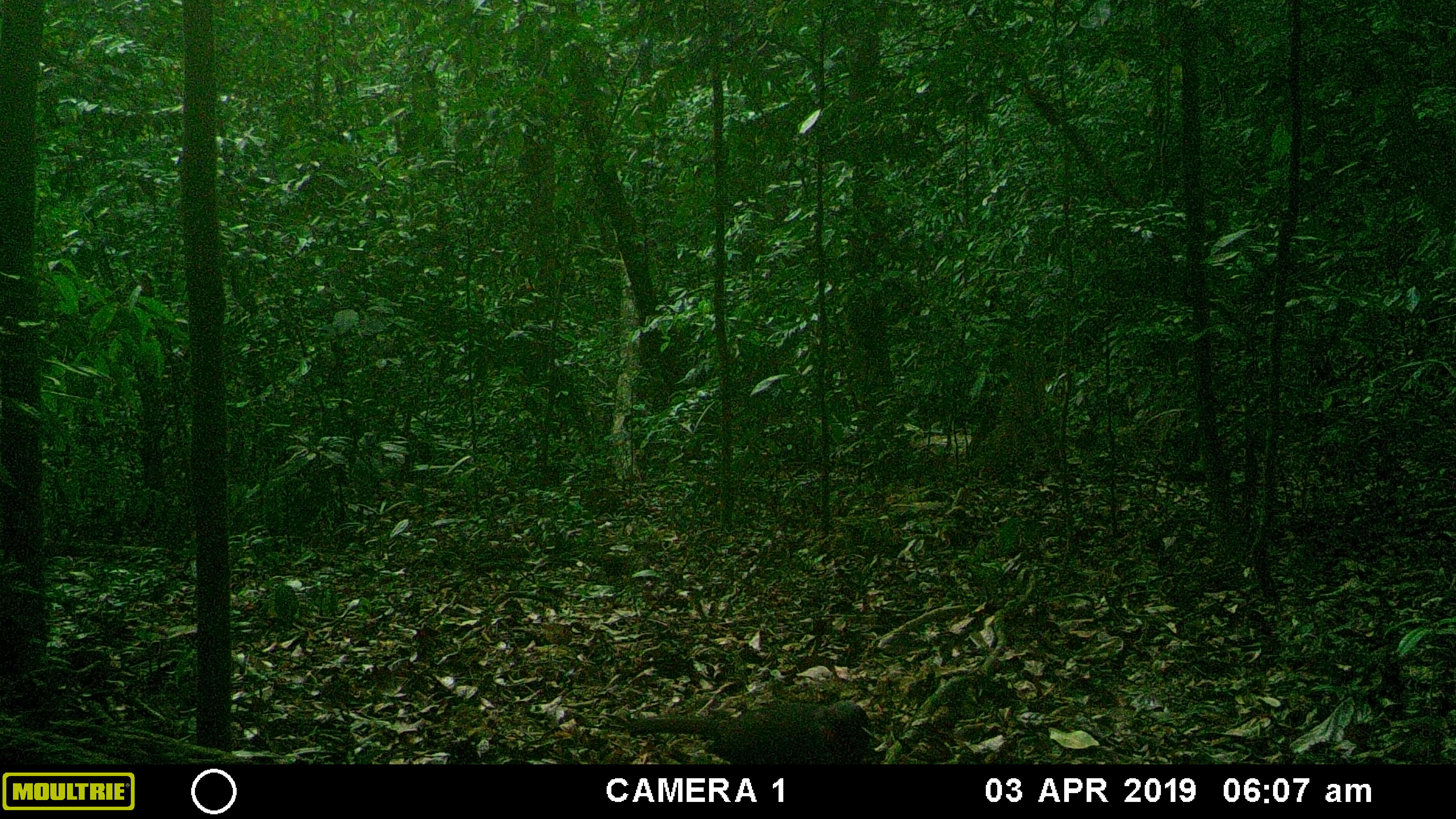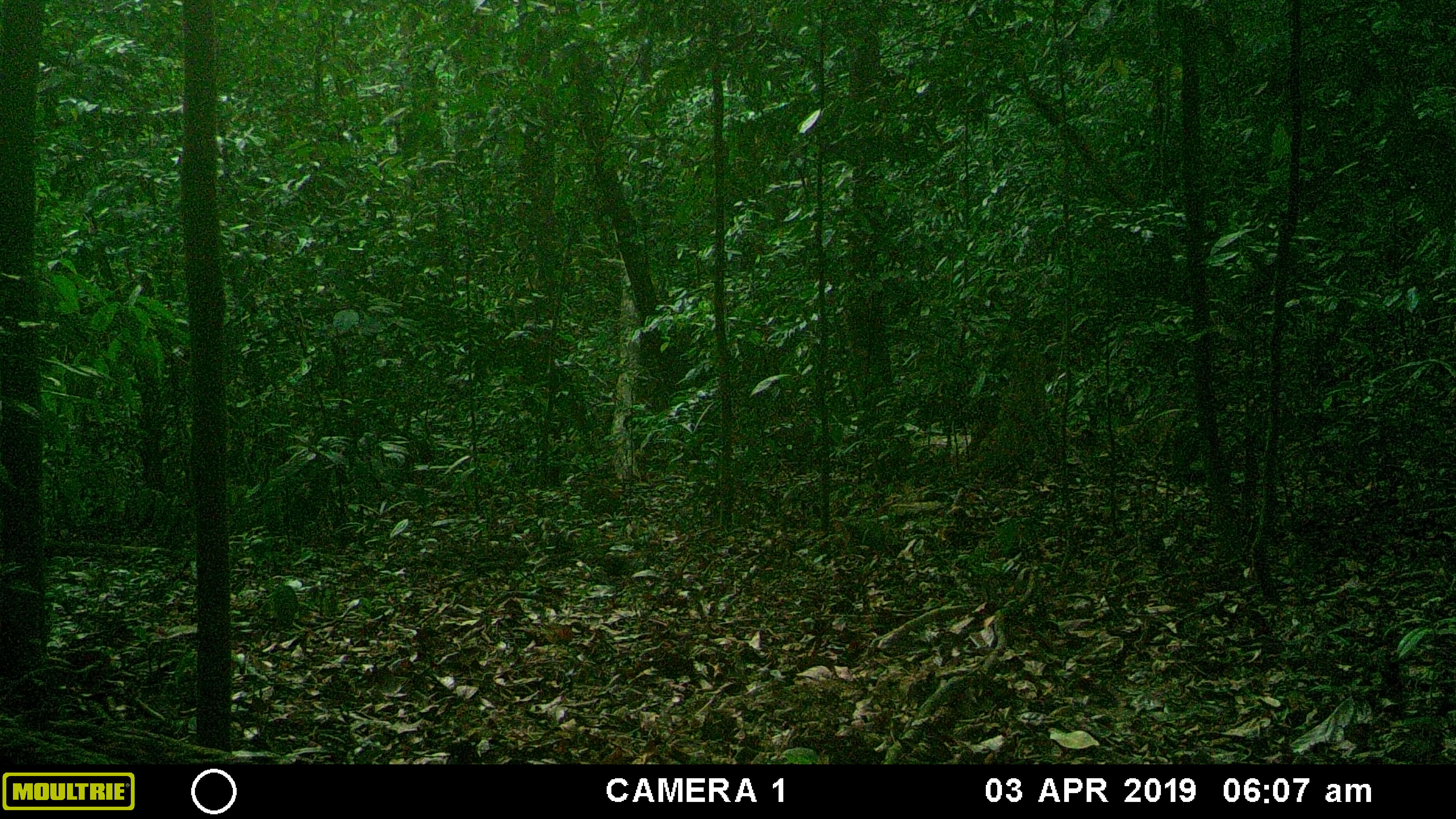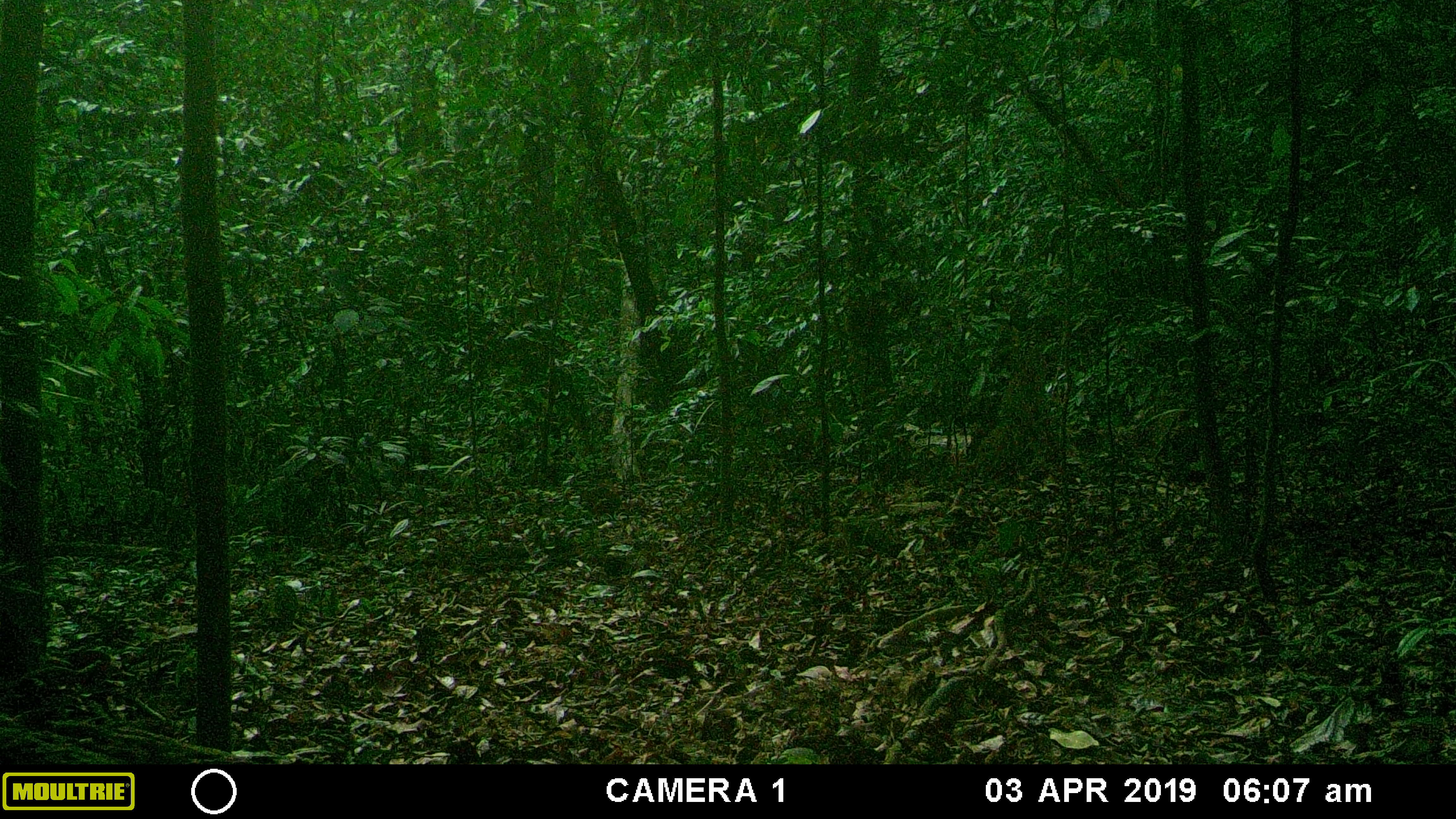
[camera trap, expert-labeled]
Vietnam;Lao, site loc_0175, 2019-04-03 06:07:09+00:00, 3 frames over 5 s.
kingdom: Animalia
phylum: Chordata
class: Aves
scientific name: Aves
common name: bird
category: unidentified bird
Unidentified bird (bird) (Aves). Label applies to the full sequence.